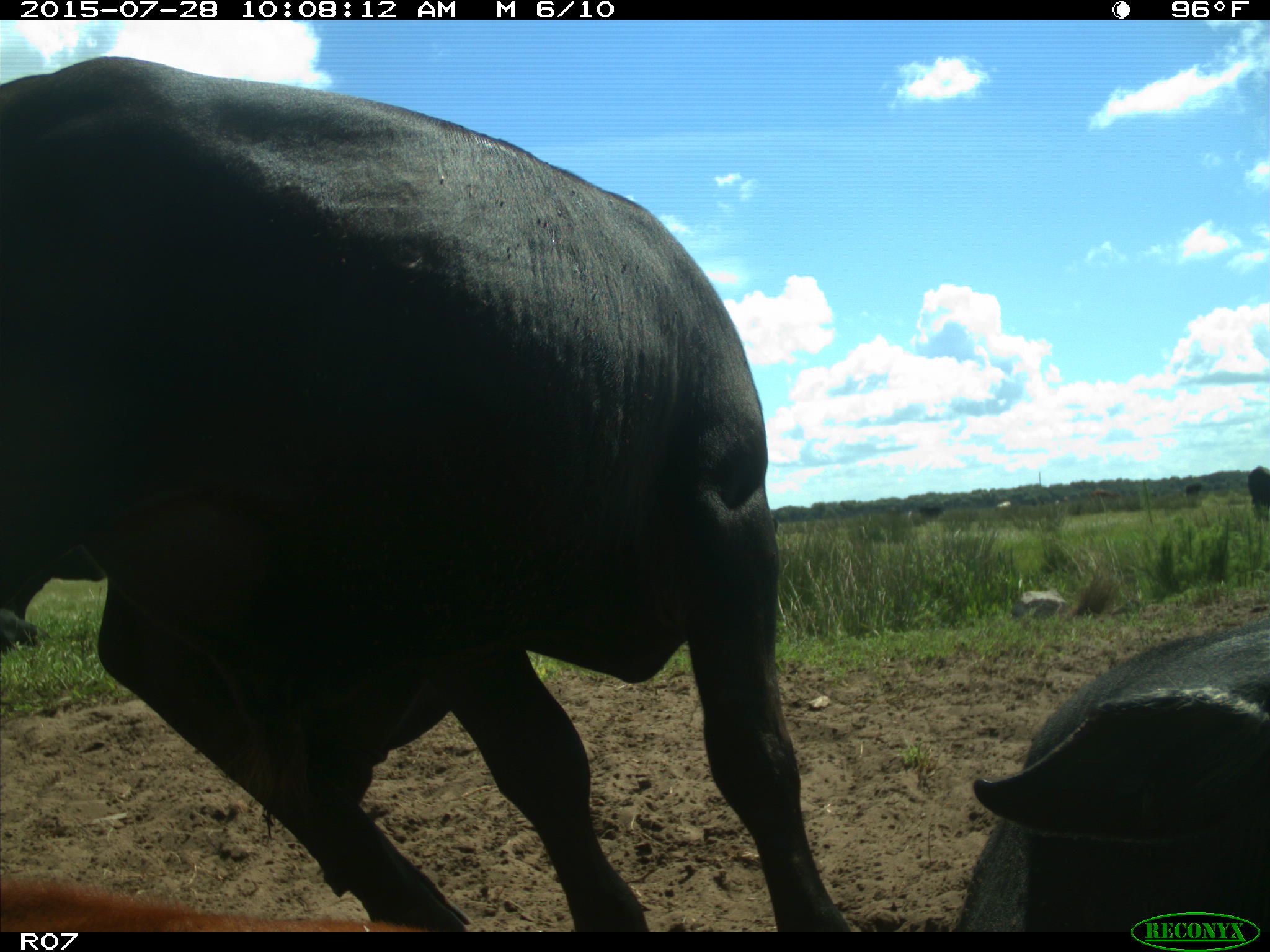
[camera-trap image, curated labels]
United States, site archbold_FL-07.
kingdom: Animalia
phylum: Chordata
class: Mammalia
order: Artiodactyla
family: Bovidae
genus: Bos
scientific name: Bos taurus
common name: domestic cow